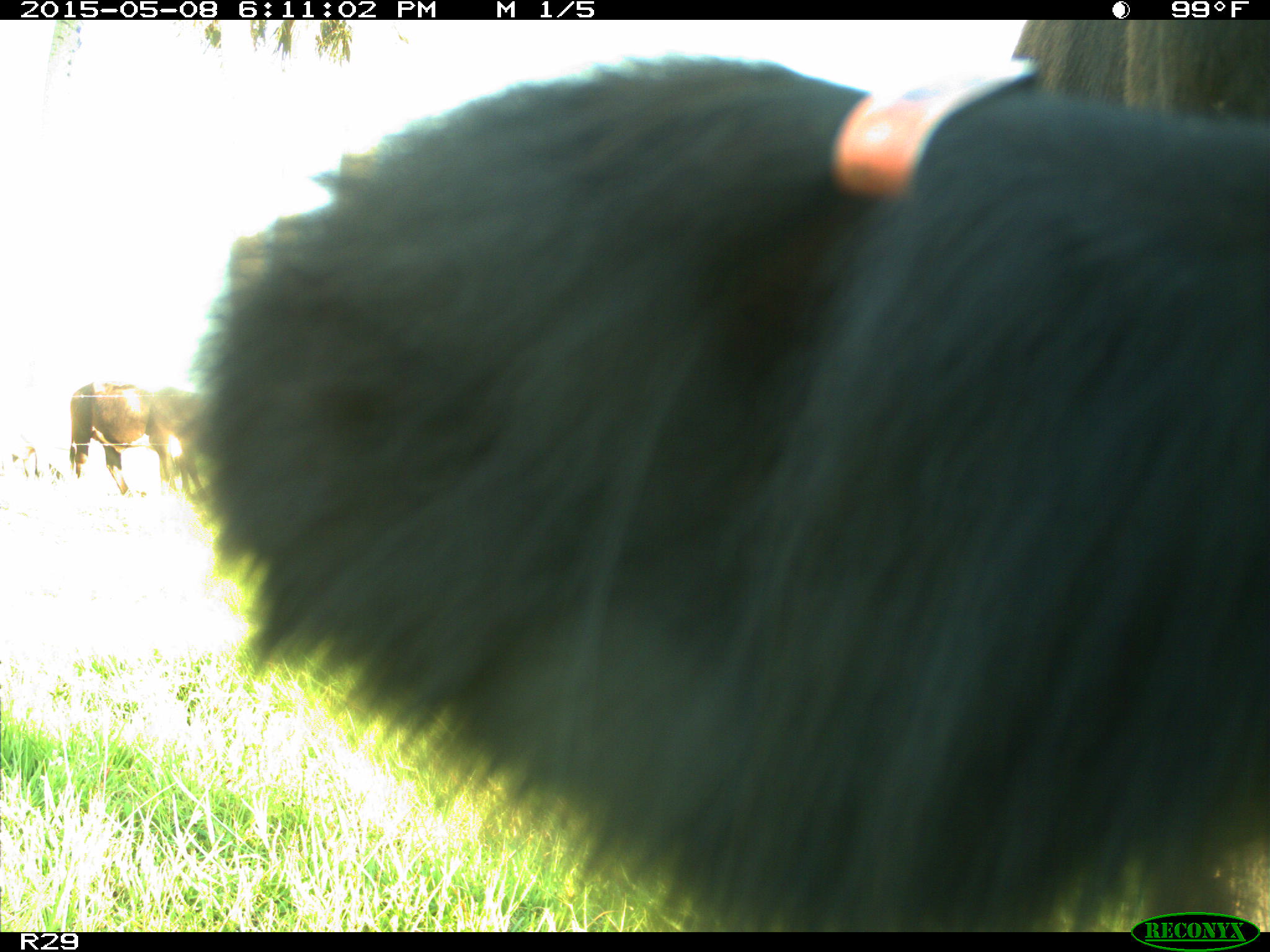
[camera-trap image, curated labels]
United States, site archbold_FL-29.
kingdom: Animalia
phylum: Chordata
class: Mammalia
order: Artiodactyla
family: Bovidae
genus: Bos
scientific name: Bos taurus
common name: domestic cow